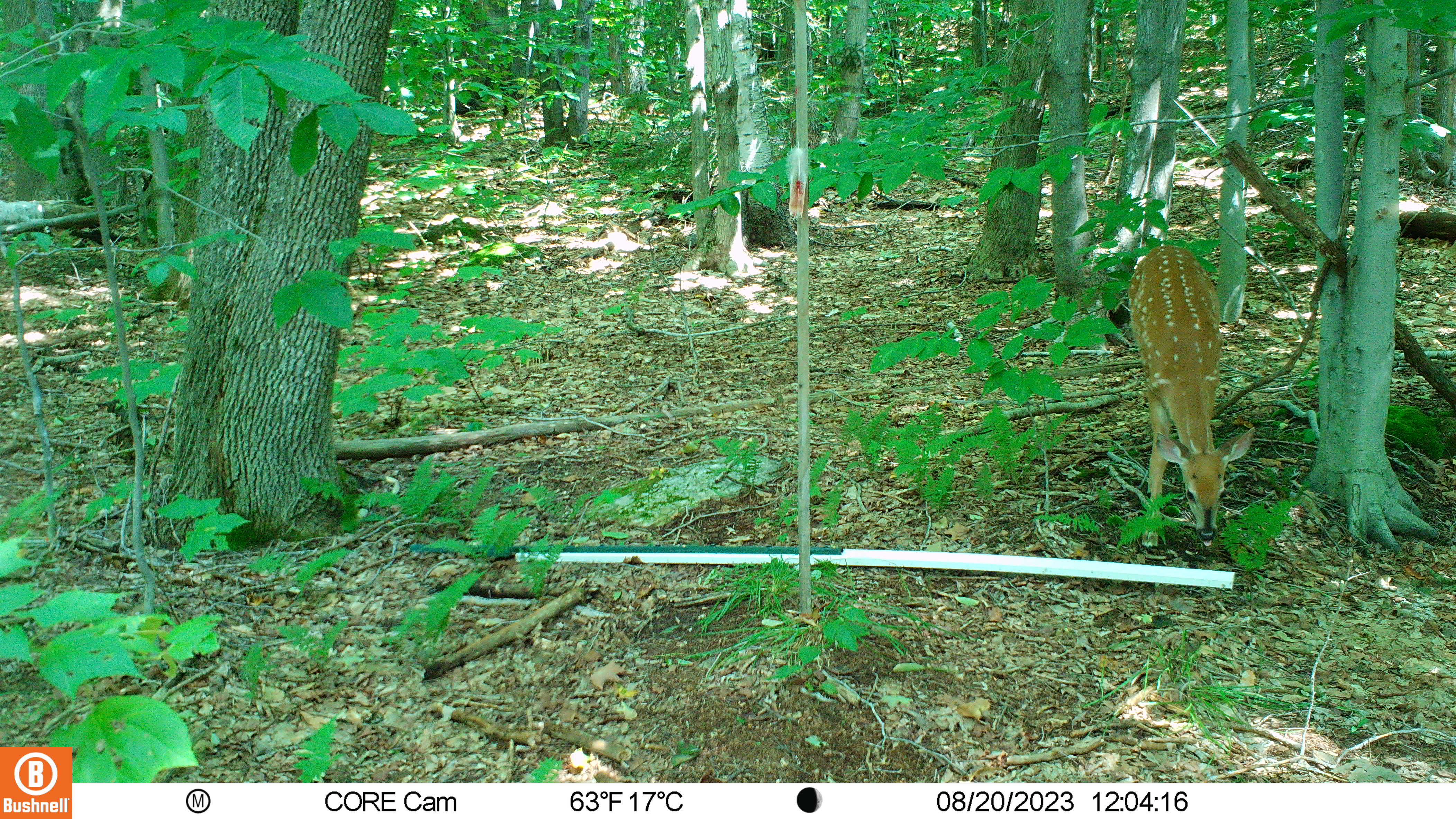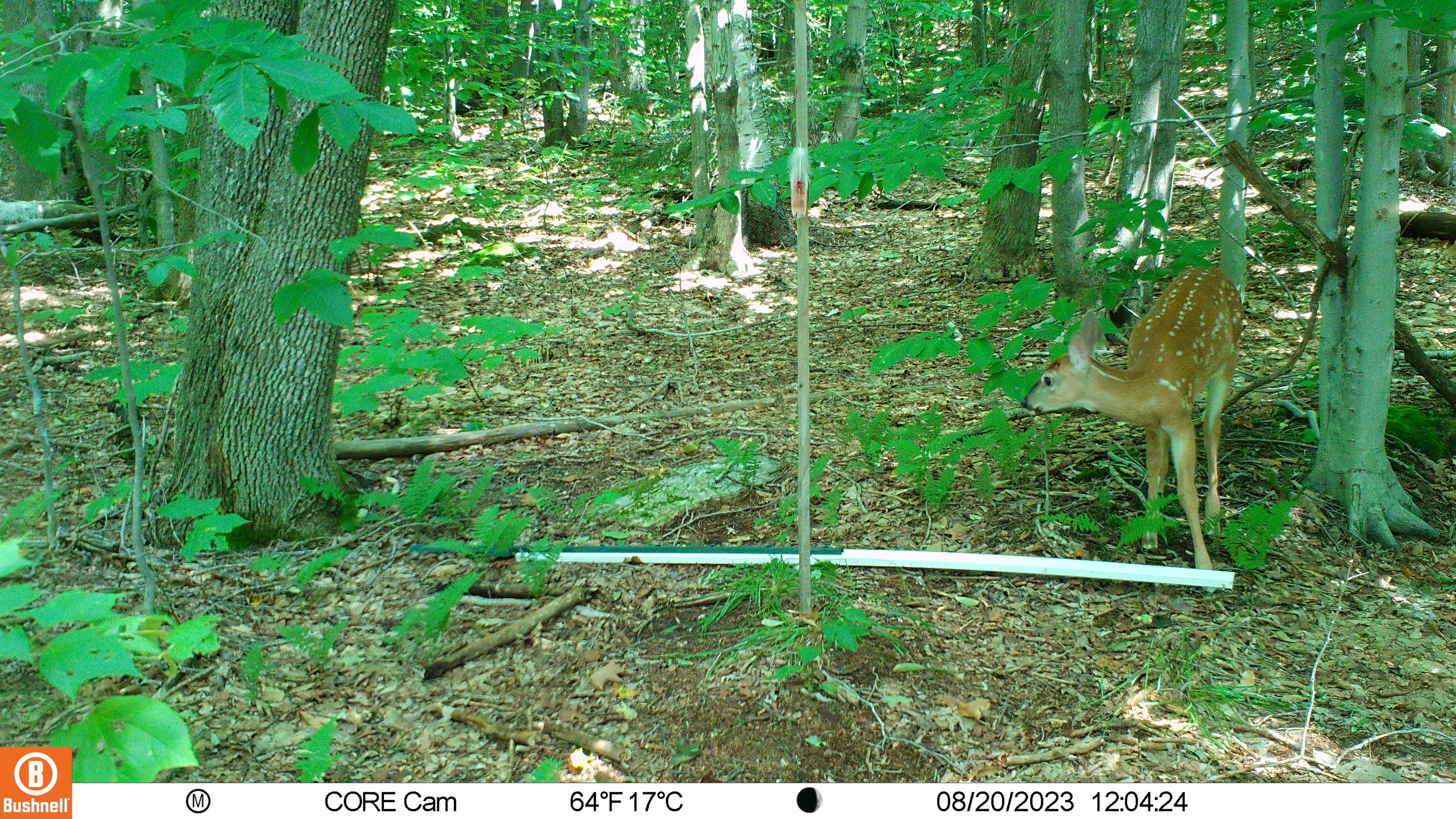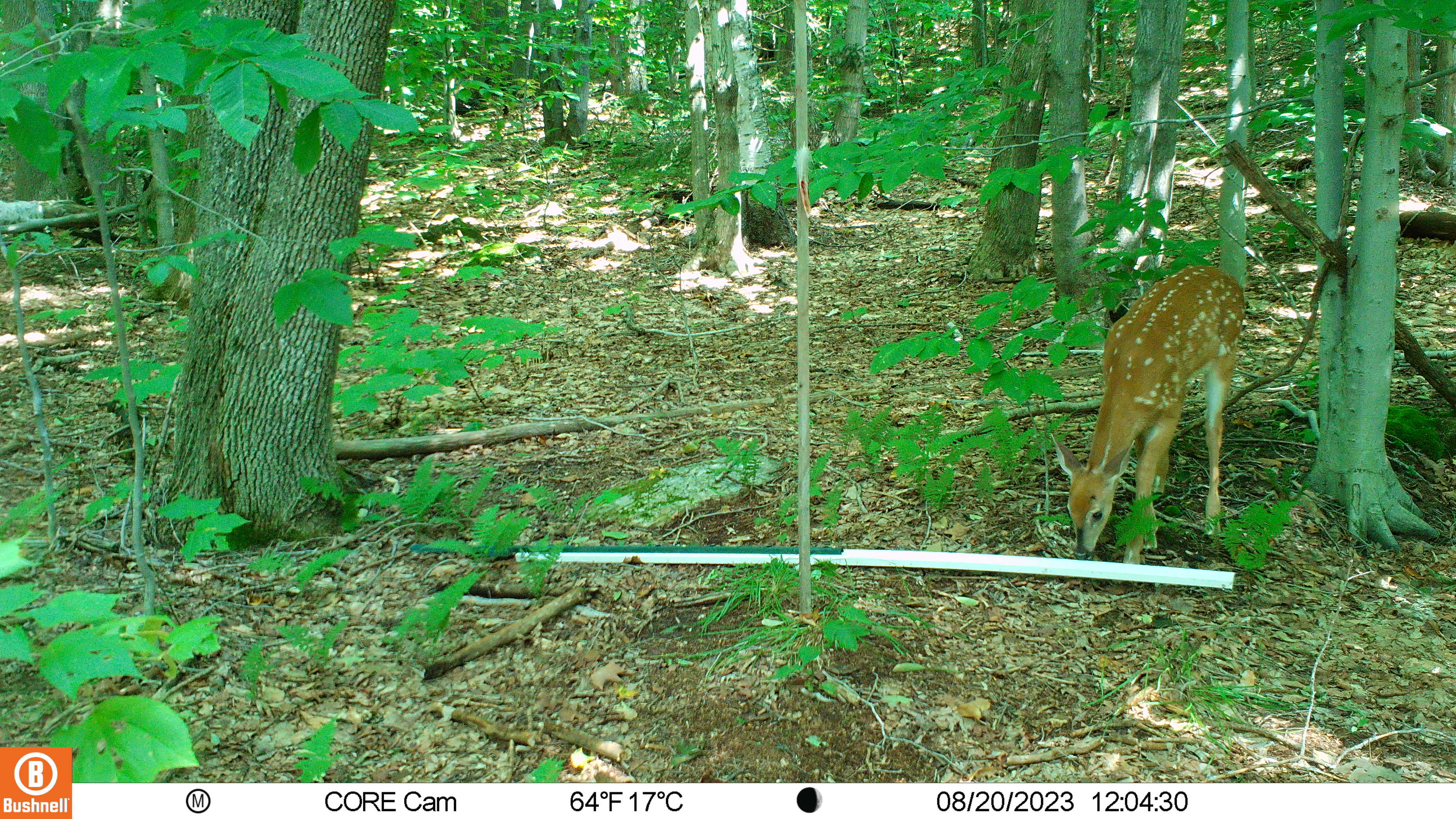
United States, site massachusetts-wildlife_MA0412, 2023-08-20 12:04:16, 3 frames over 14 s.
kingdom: Animalia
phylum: Chordata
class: Mammalia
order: Artiodactyla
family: Cervidae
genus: Odocoileus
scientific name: Odocoileus virginianus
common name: white-tailed deer